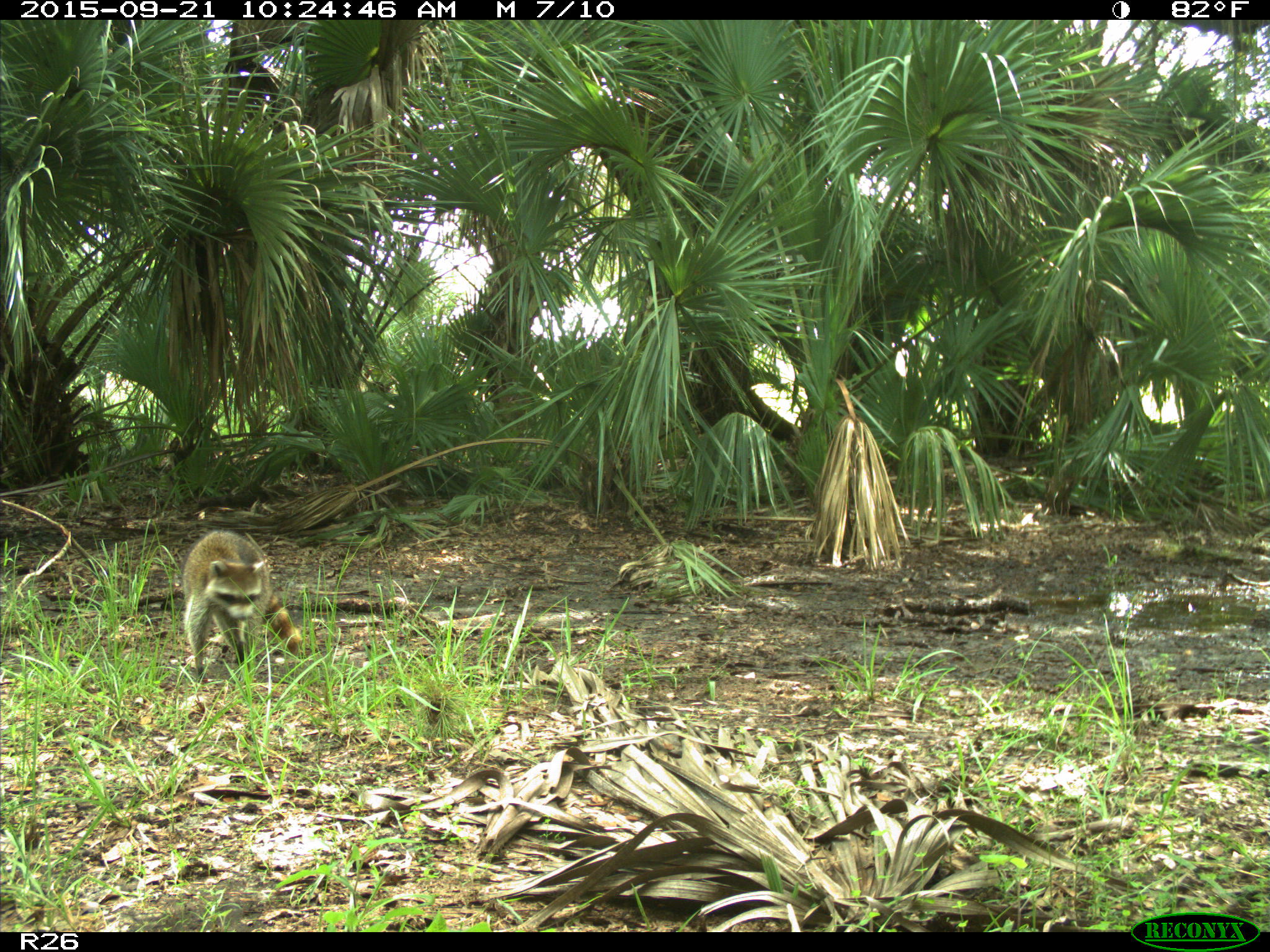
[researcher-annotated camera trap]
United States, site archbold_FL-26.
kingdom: Animalia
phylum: Chordata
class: Mammalia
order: Carnivora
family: Procyonidae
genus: Procyon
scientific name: Procyon lotor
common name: common raccoon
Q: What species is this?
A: Procyon lotor (common raccoon).